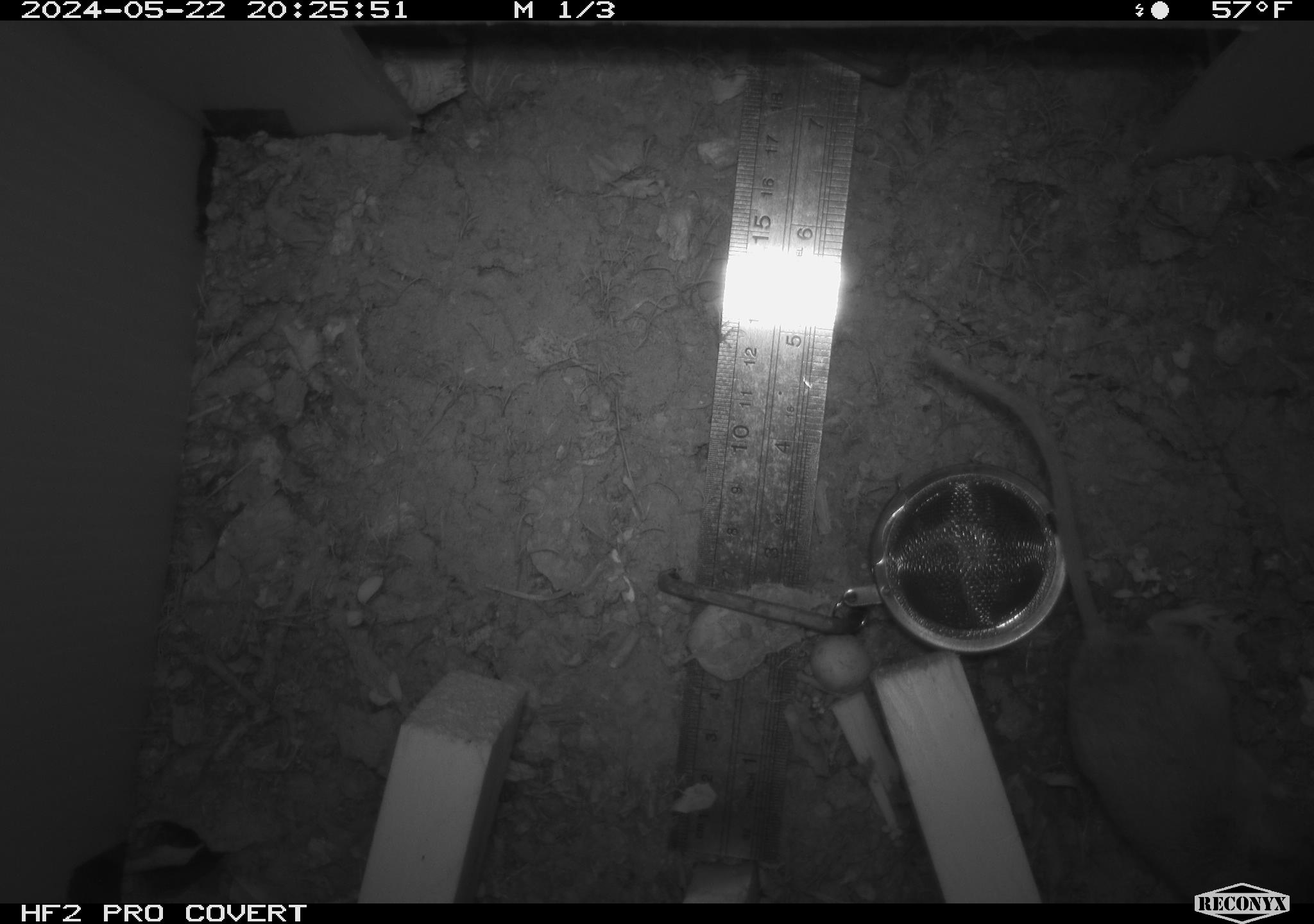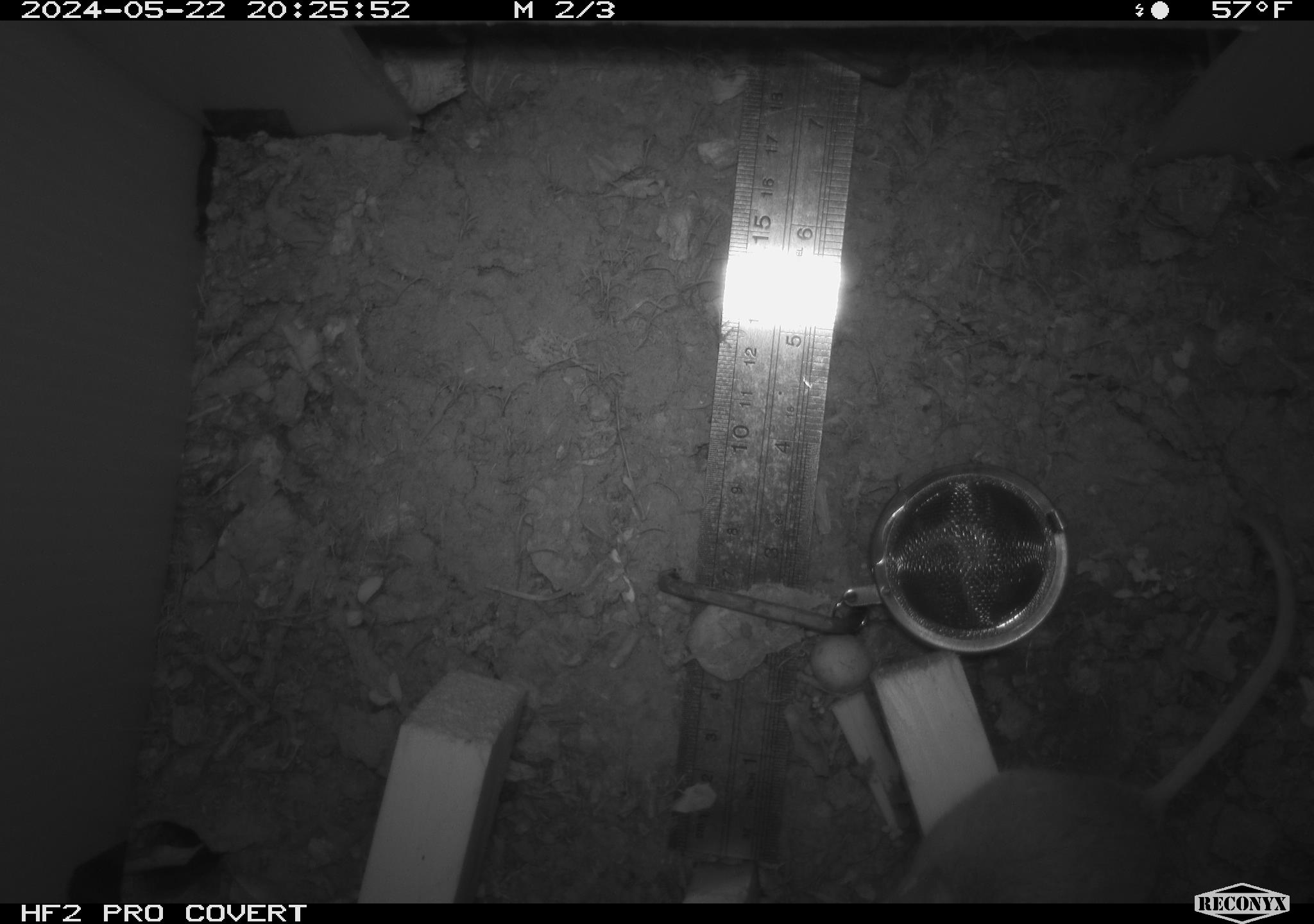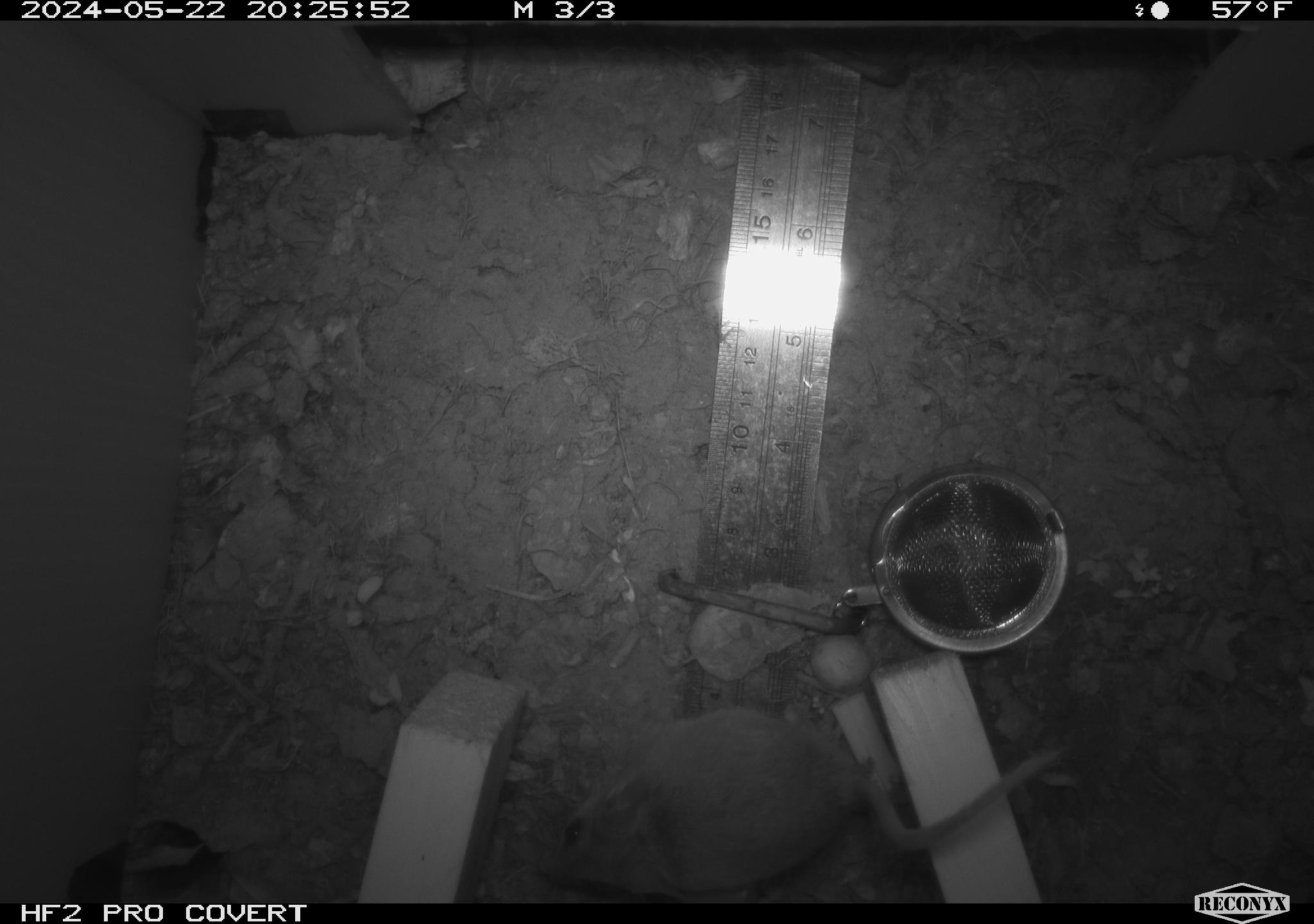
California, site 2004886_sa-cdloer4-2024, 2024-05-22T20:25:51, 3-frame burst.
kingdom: Animalia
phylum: Chordata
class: Mammalia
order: Rodentia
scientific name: Rodentia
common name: mouse species